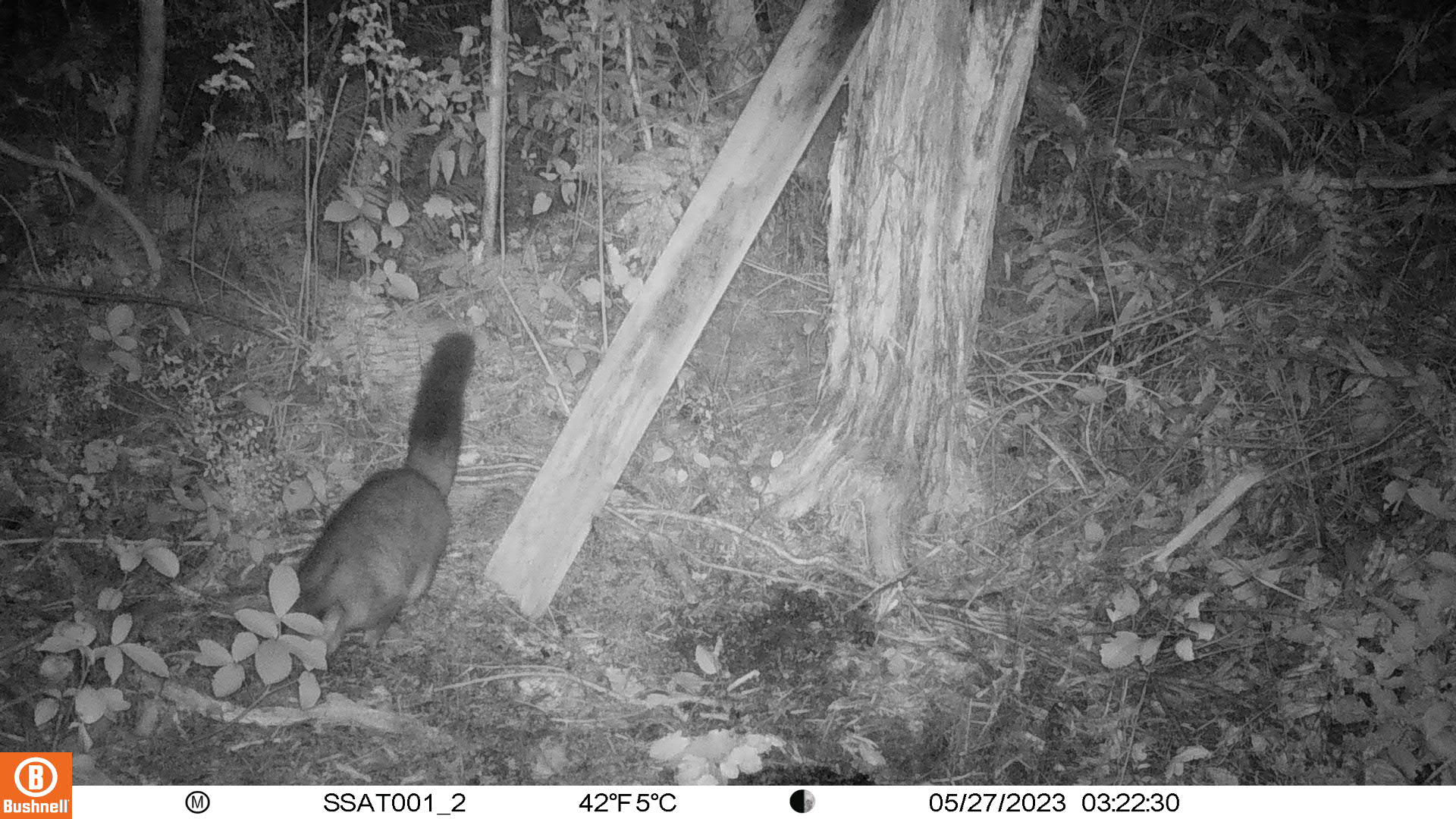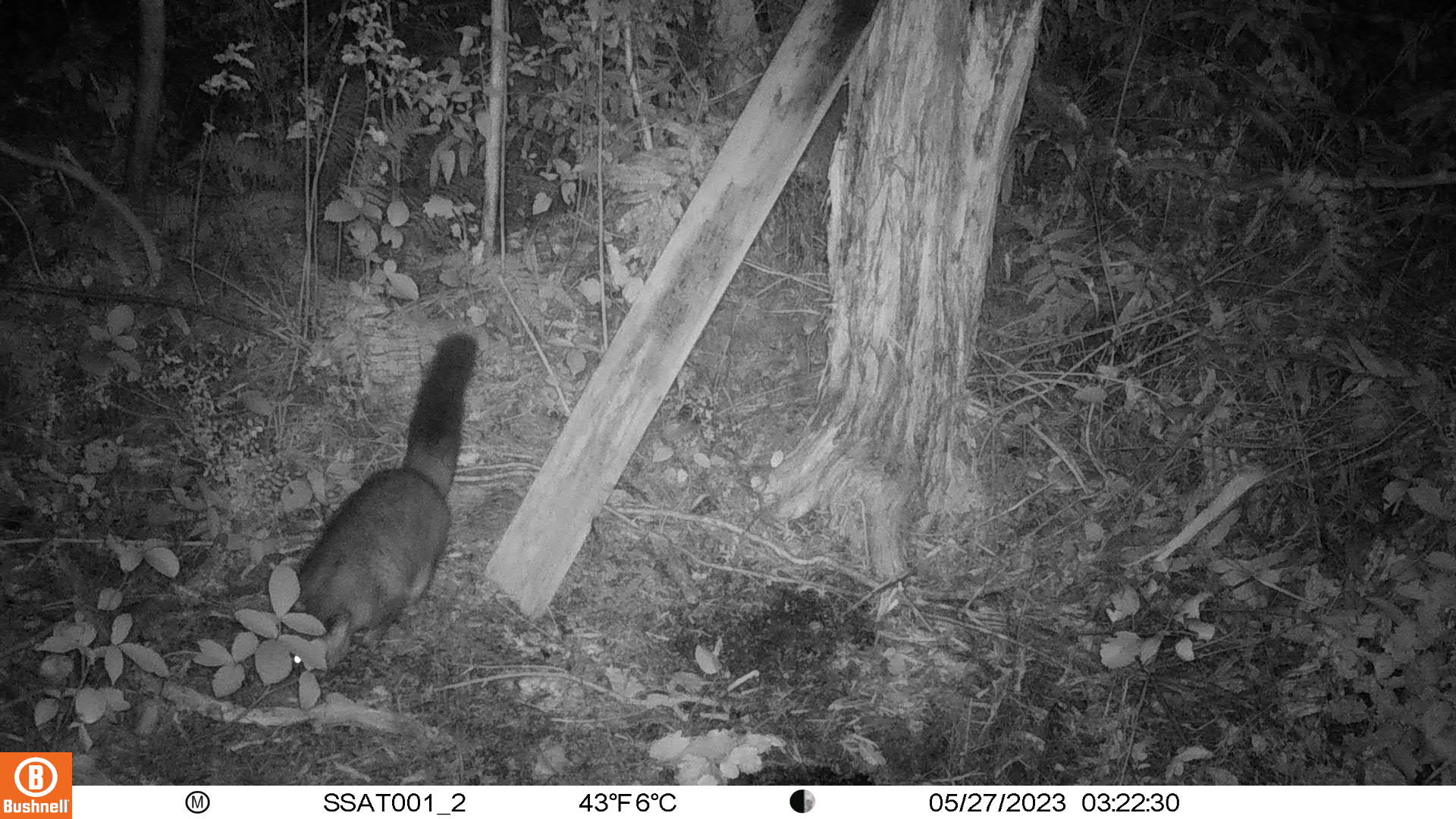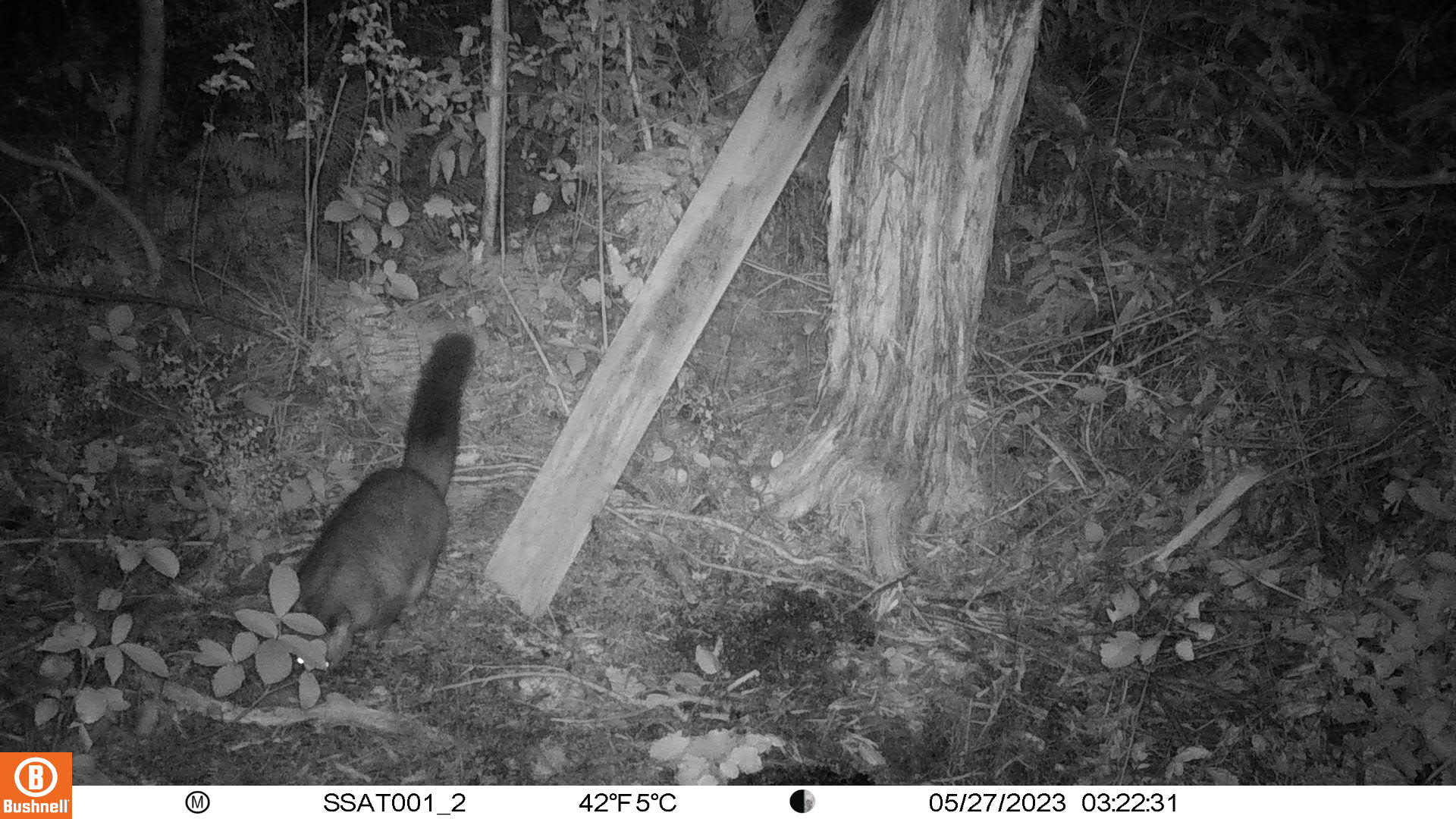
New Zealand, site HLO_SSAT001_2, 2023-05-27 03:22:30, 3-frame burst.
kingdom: Animalia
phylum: Chordata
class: Mammalia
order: Diprotodontia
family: Phalangeridae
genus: Trichosurus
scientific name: Trichosurus vulpecula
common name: common brushtail possum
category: possum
Possum (common brushtail possum) (Trichosurus vulpecula).